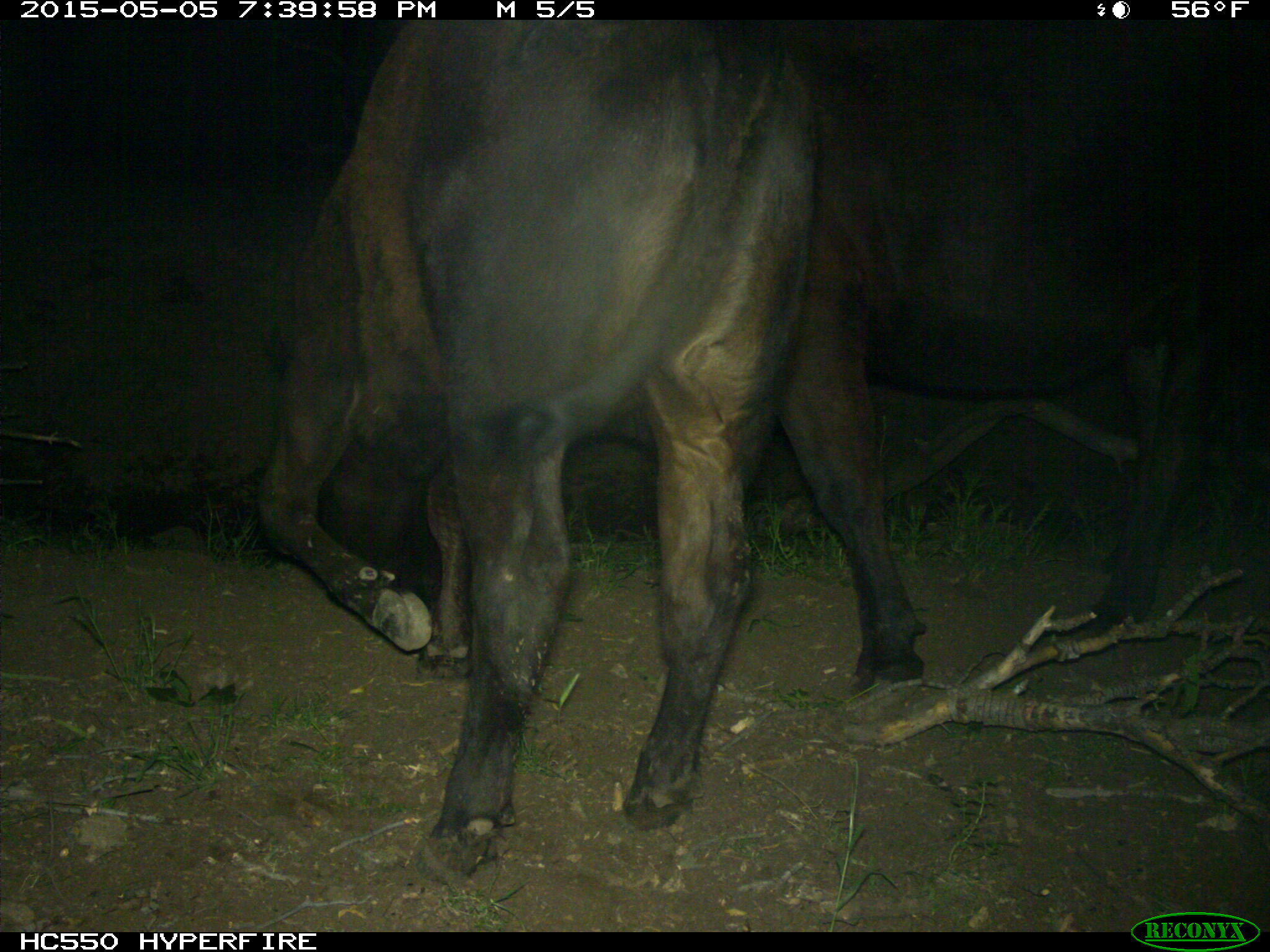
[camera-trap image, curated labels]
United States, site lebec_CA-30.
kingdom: Animalia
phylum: Chordata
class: Mammalia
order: Artiodactyla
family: Bovidae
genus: Bos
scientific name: Bos taurus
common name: domestic cow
Bos taurus (domestic cow).